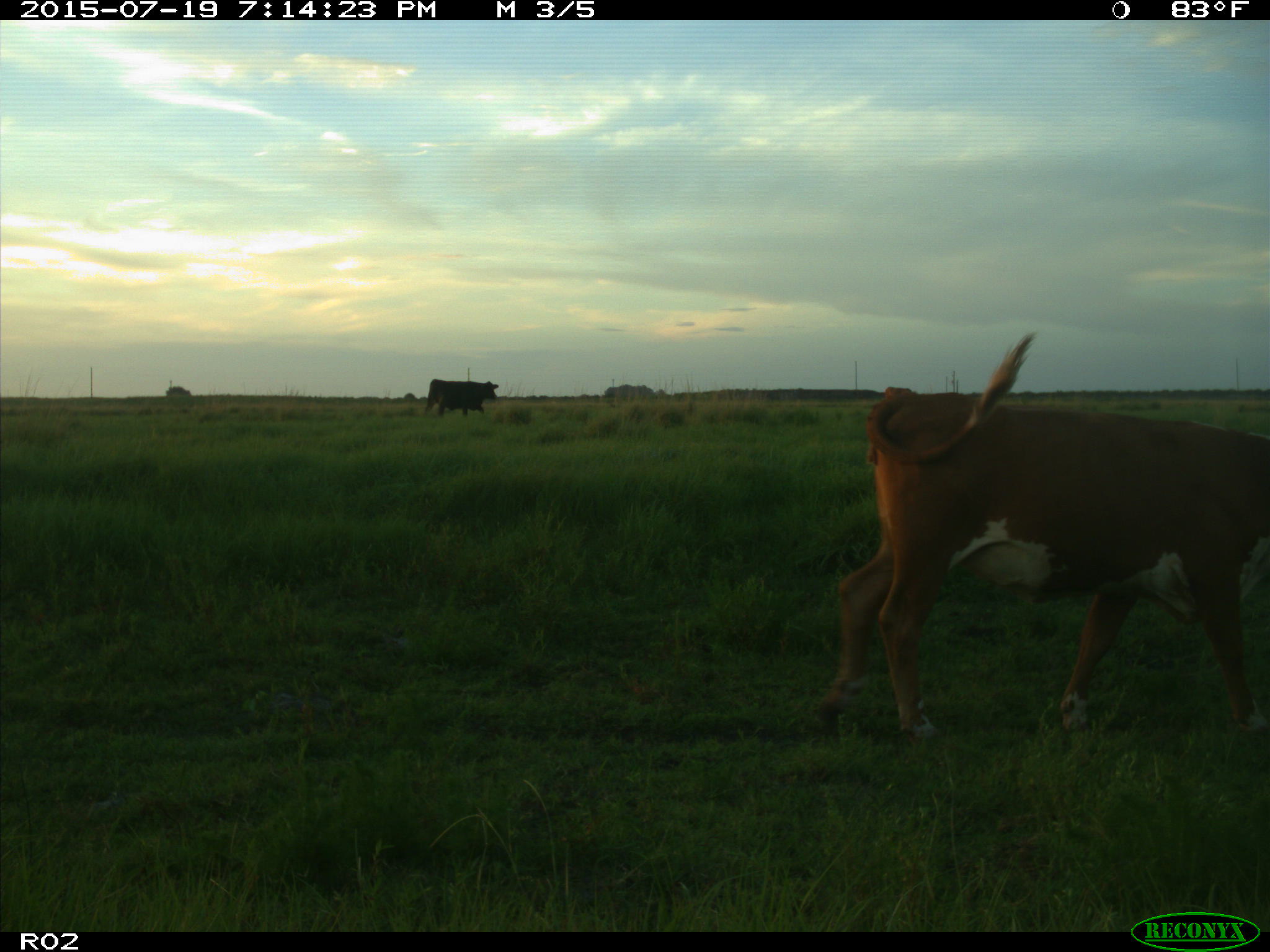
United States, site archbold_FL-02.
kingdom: Animalia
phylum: Chordata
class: Mammalia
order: Artiodactyla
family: Bovidae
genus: Bos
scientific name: Bos taurus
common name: domestic cow